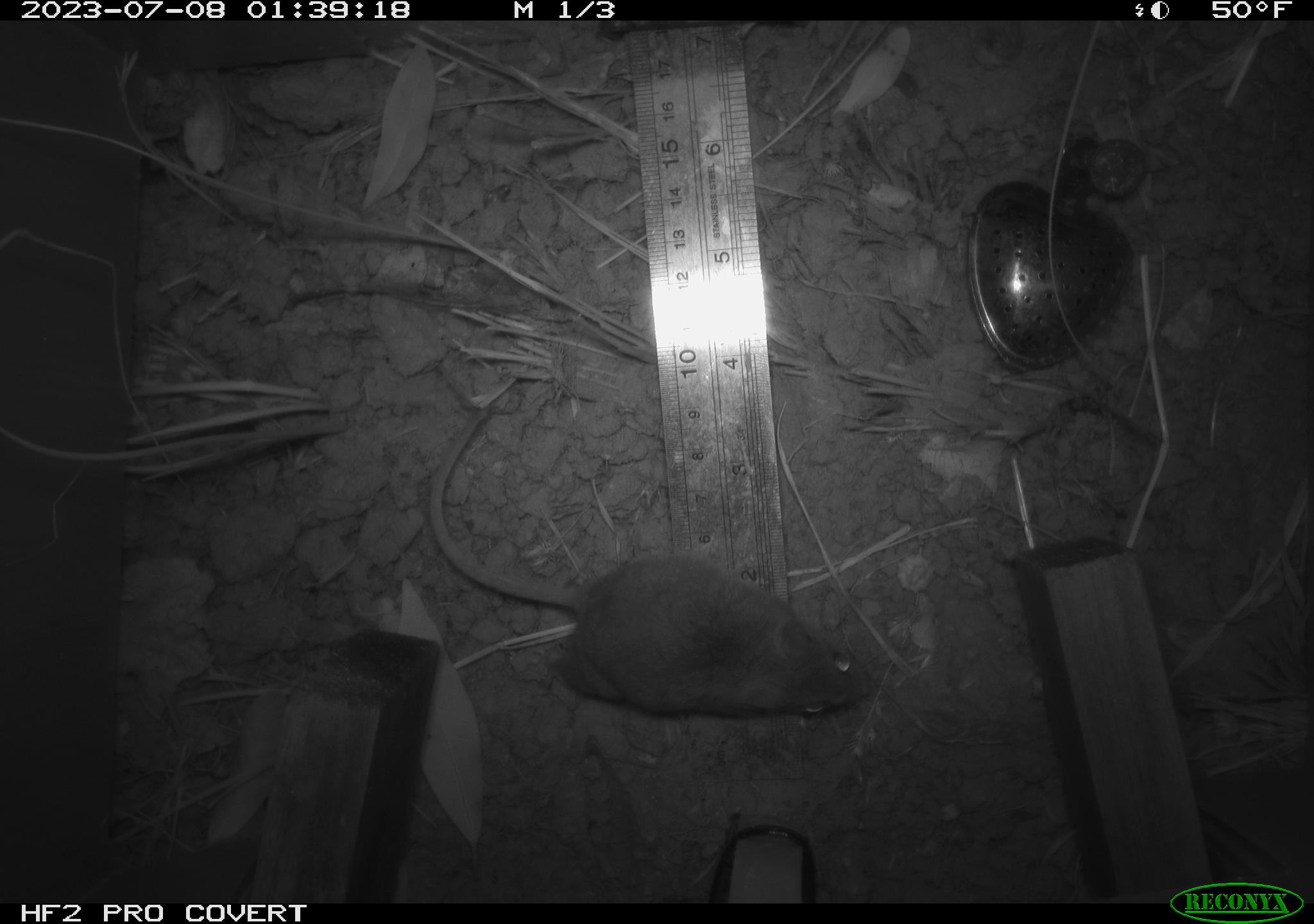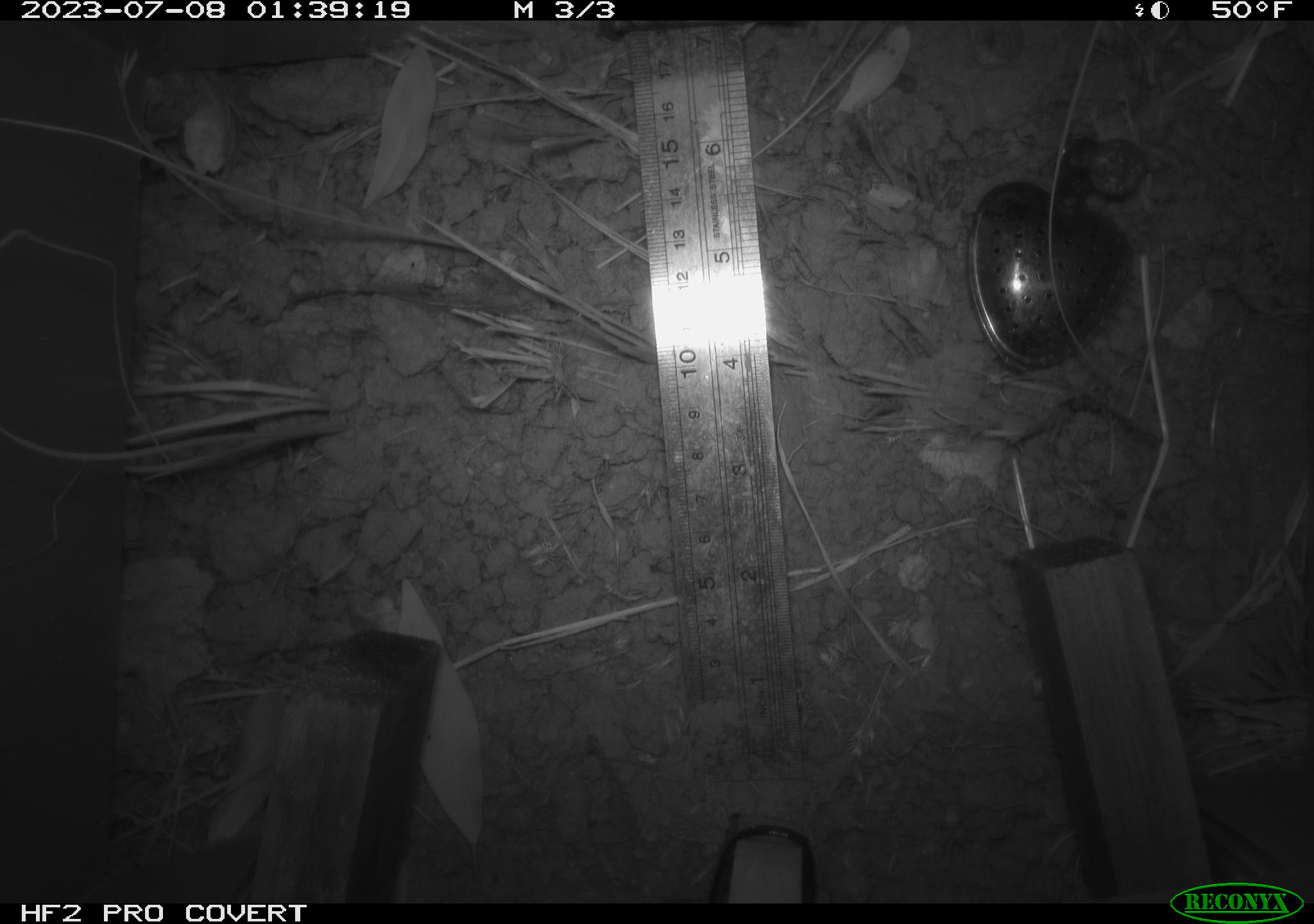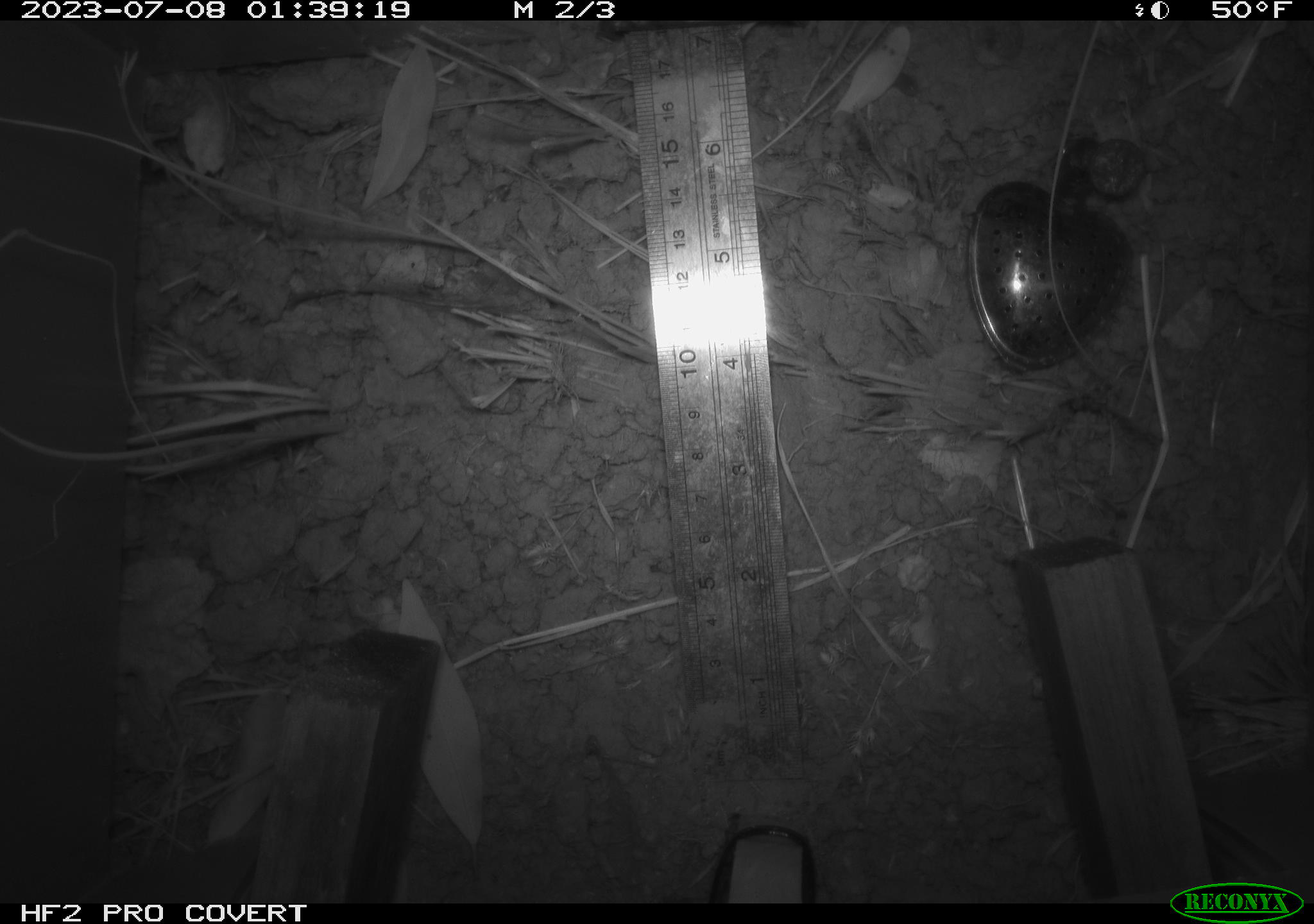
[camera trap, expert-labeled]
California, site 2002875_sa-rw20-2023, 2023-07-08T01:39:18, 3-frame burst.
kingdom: Animalia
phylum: Chordata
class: Mammalia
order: Rodentia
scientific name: Rodentia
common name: mouse species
Mouse species (Rodentia).